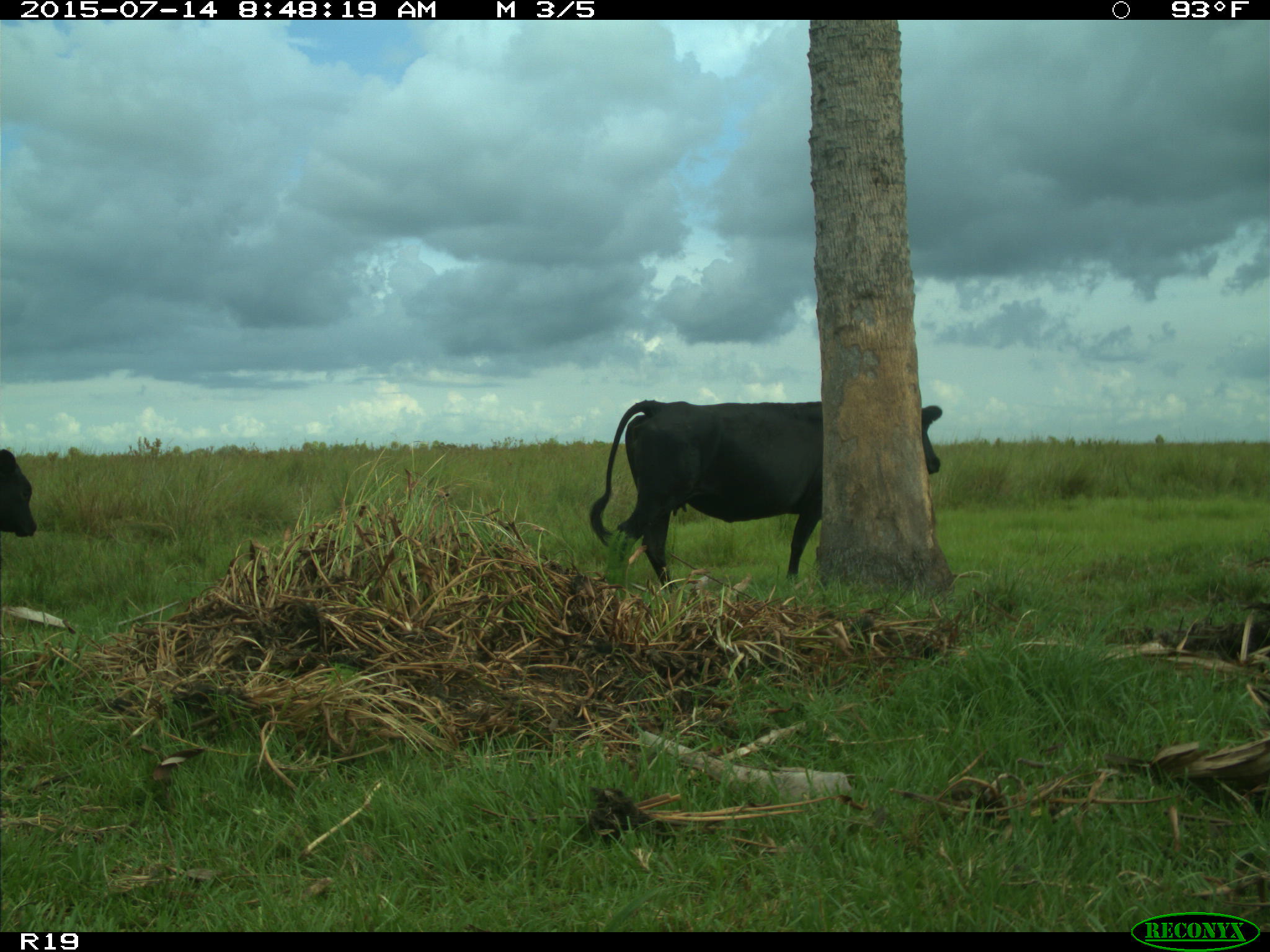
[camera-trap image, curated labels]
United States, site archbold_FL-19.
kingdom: Animalia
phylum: Chordata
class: Mammalia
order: Artiodactyla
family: Bovidae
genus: Bos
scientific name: Bos taurus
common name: domestic cow